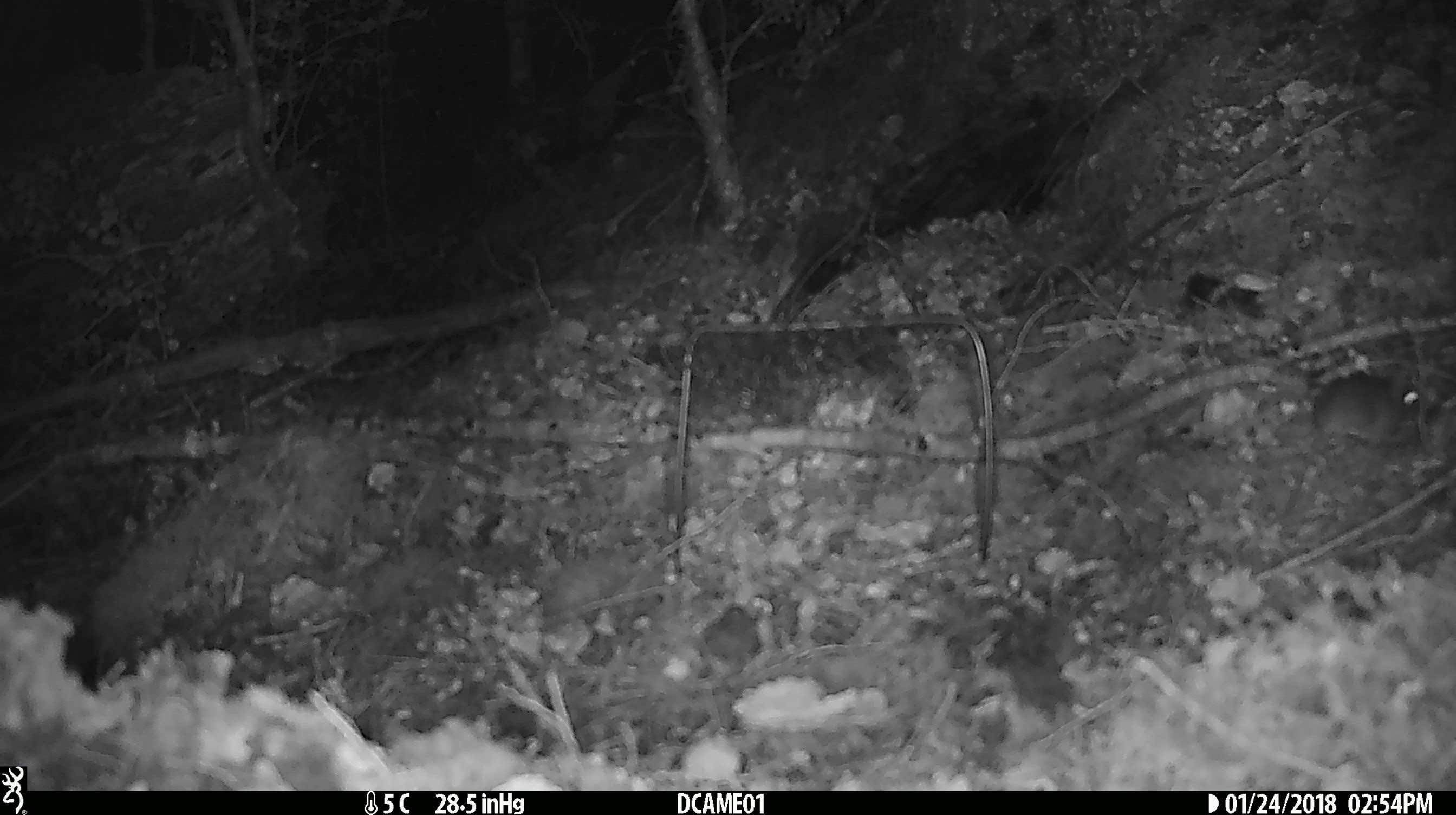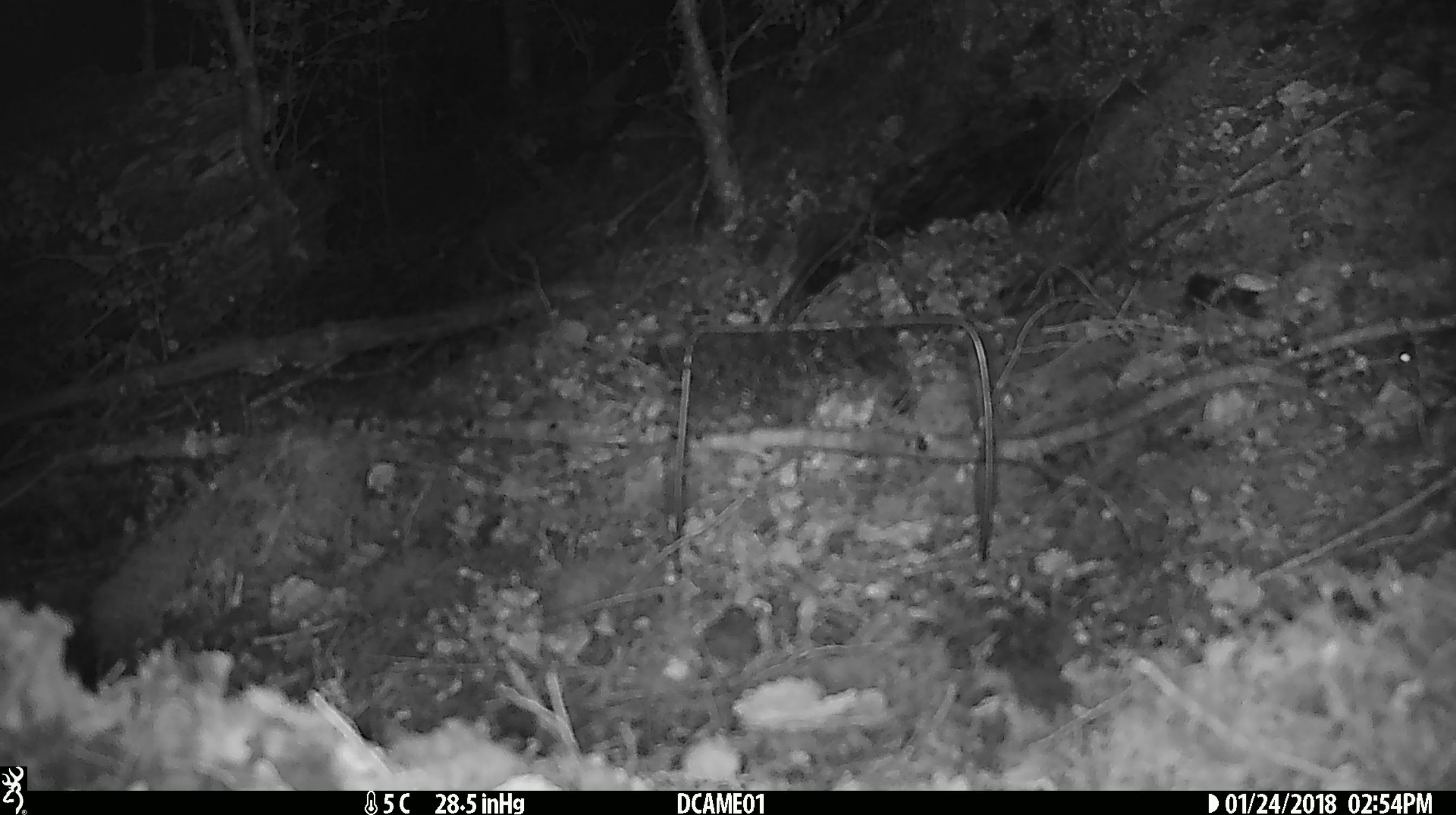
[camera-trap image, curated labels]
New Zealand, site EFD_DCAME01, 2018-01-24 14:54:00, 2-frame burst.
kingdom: Animalia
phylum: Chordata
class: Mammalia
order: Rodentia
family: Muridae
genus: Mus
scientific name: Mus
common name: mouse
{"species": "mouse (Mus)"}